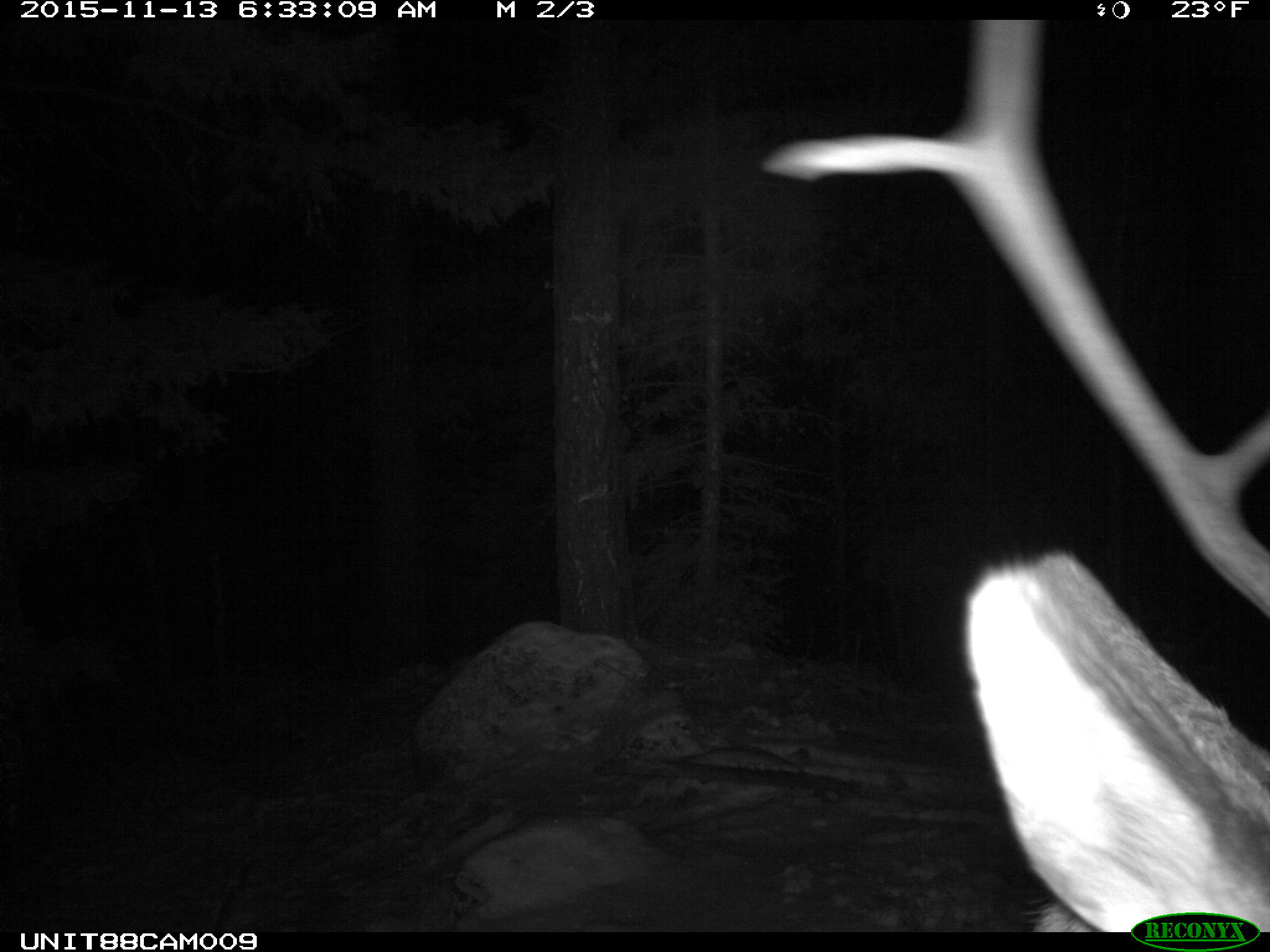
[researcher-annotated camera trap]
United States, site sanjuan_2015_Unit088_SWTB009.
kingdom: Animalia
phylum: Chordata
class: Mammalia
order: Artiodactyla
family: Cervidae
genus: Cervus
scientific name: Cervus elaphus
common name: red deer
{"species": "Cervus elaphus (red deer)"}